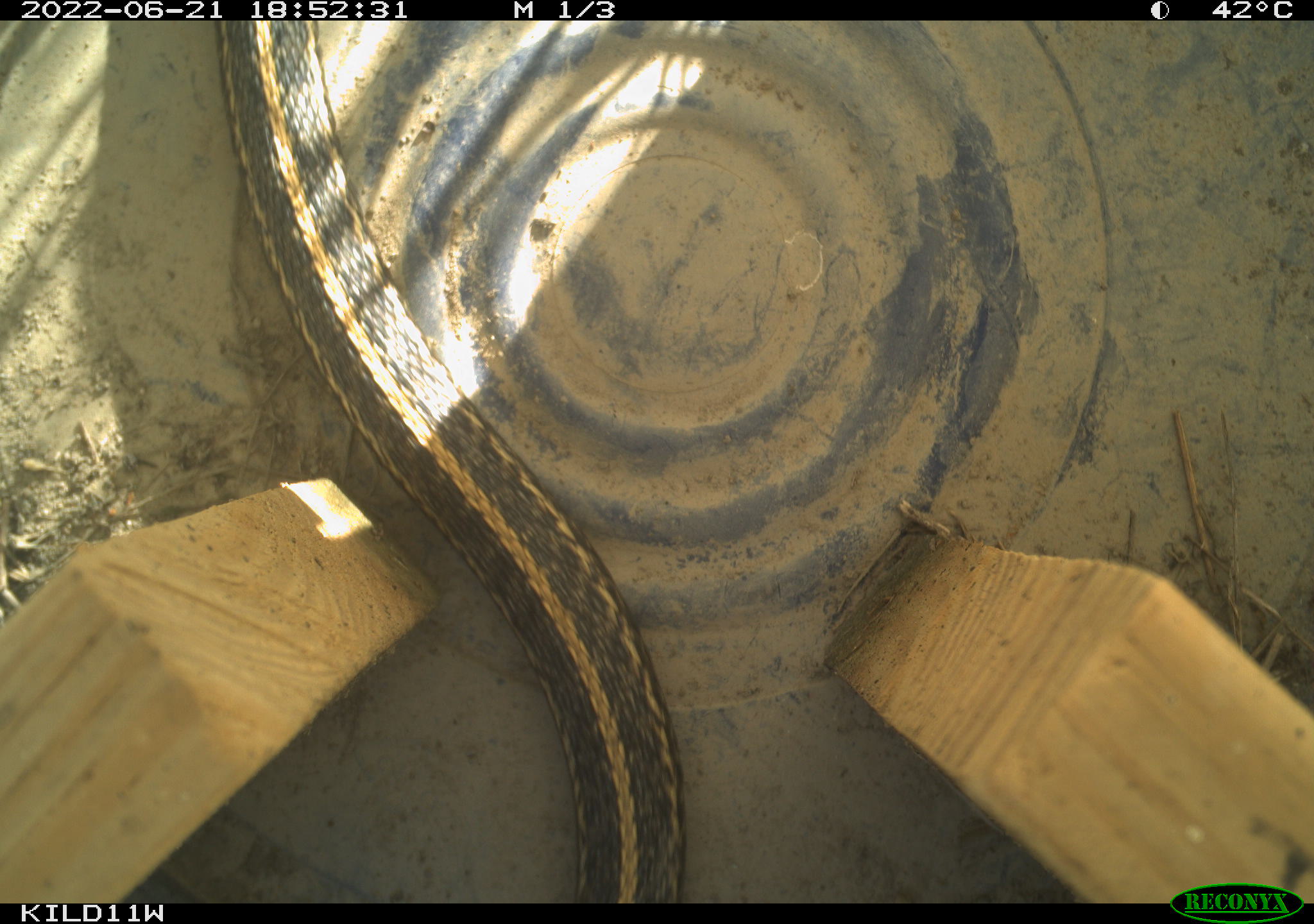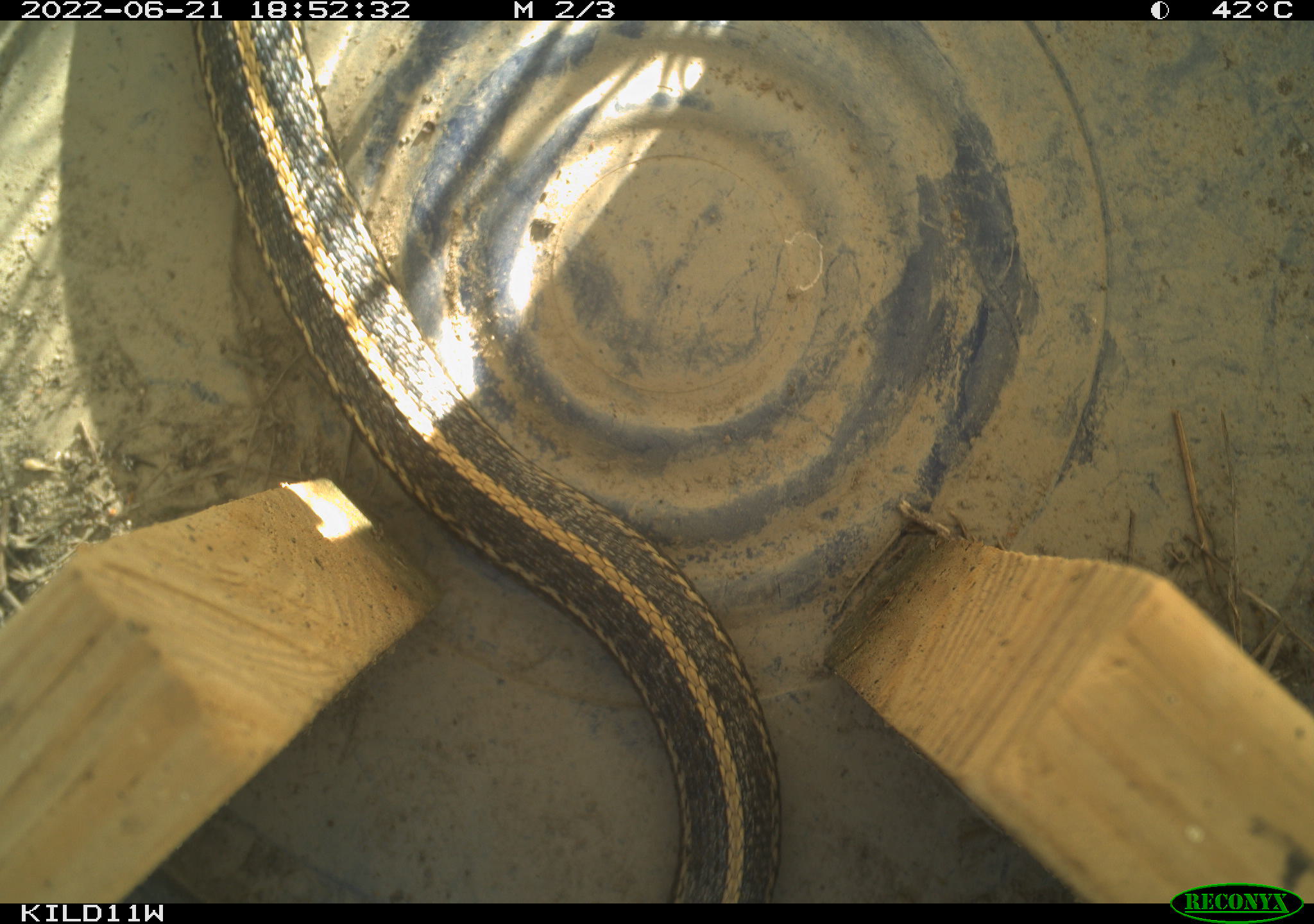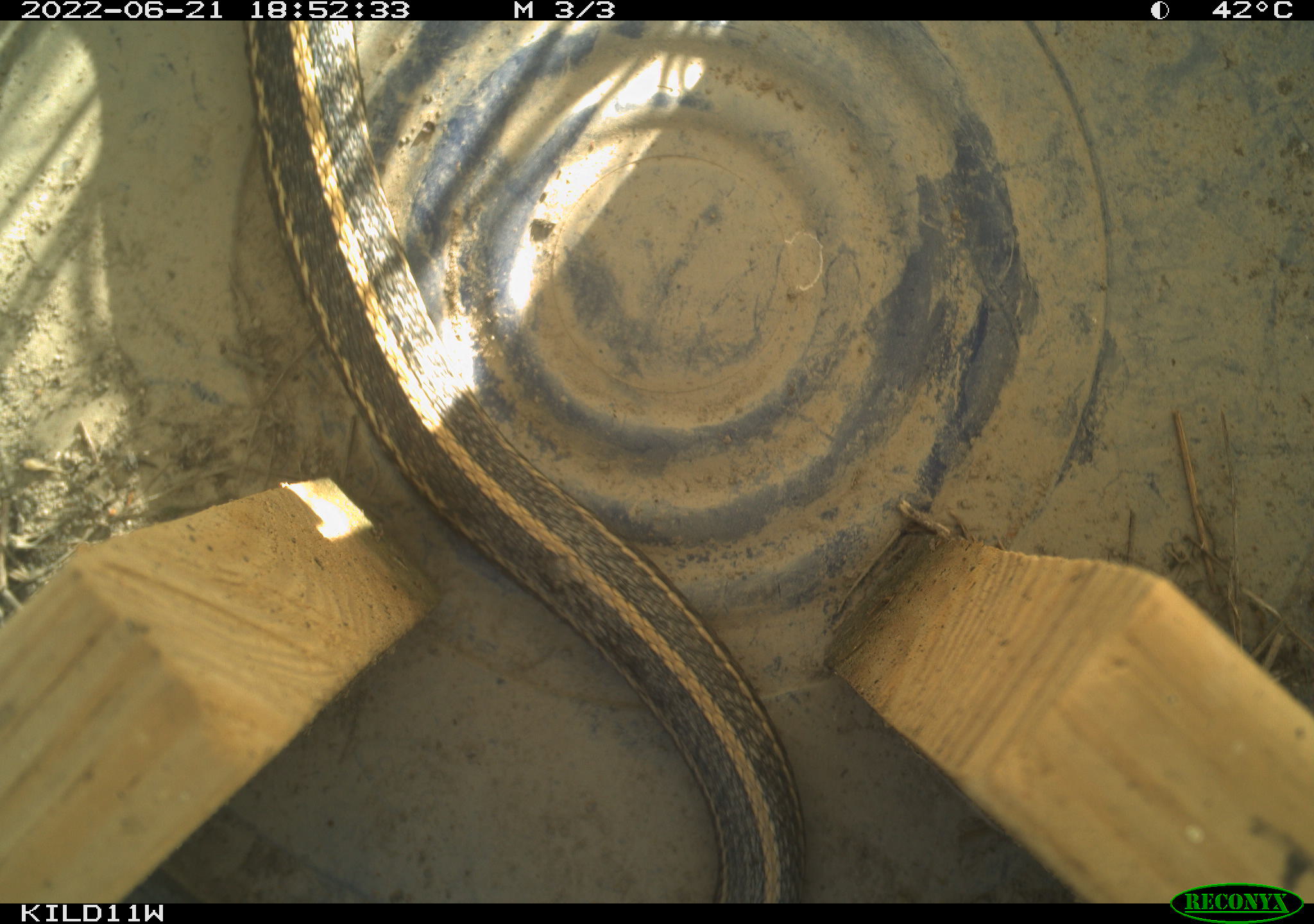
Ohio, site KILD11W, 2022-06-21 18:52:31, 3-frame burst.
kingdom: Animalia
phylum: Chordata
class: Reptilia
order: Squamata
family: Colubridae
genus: Thamnophis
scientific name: Thamnophis radix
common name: plains gartersnake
Plains gartersnake (Thamnophis radix).